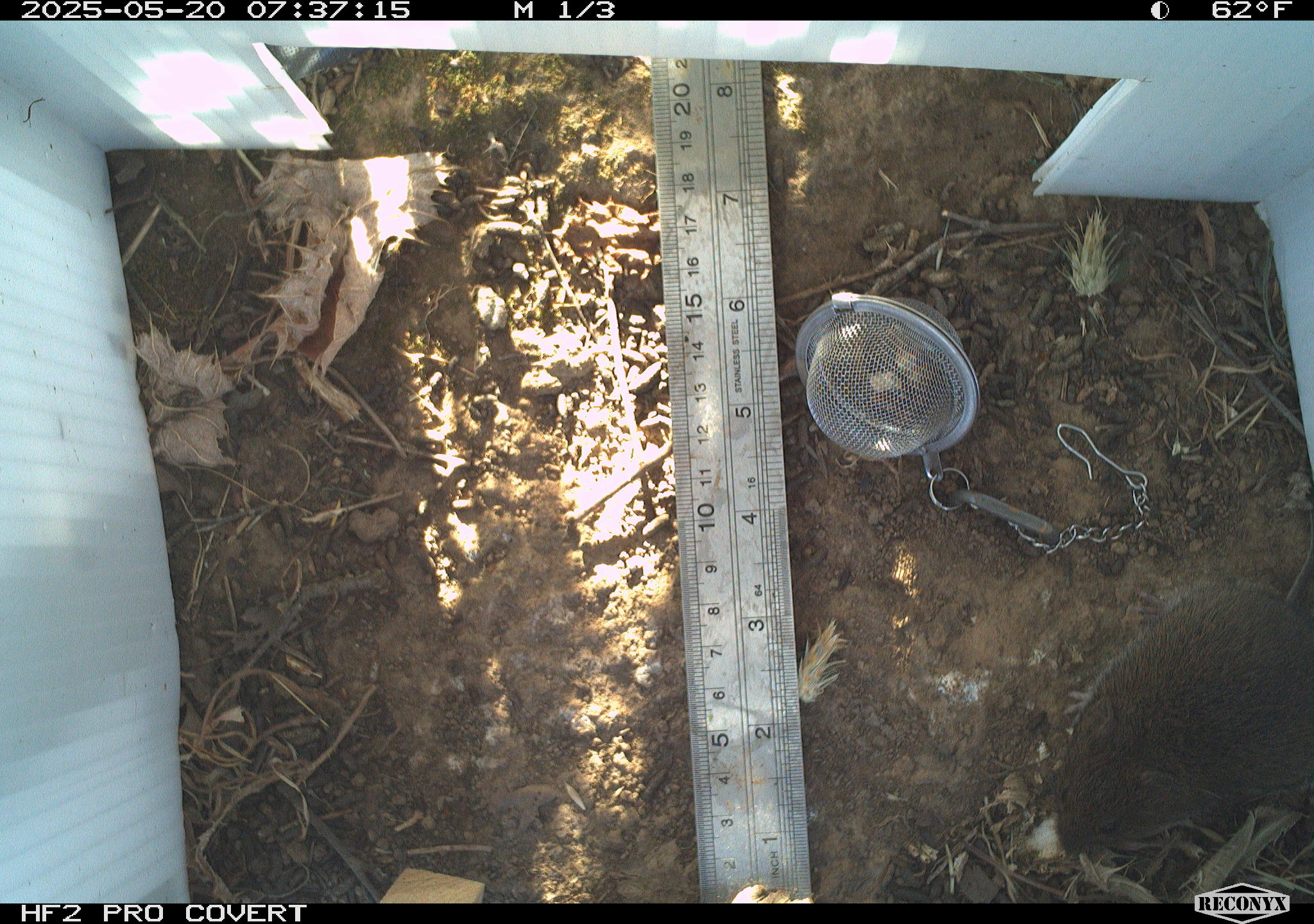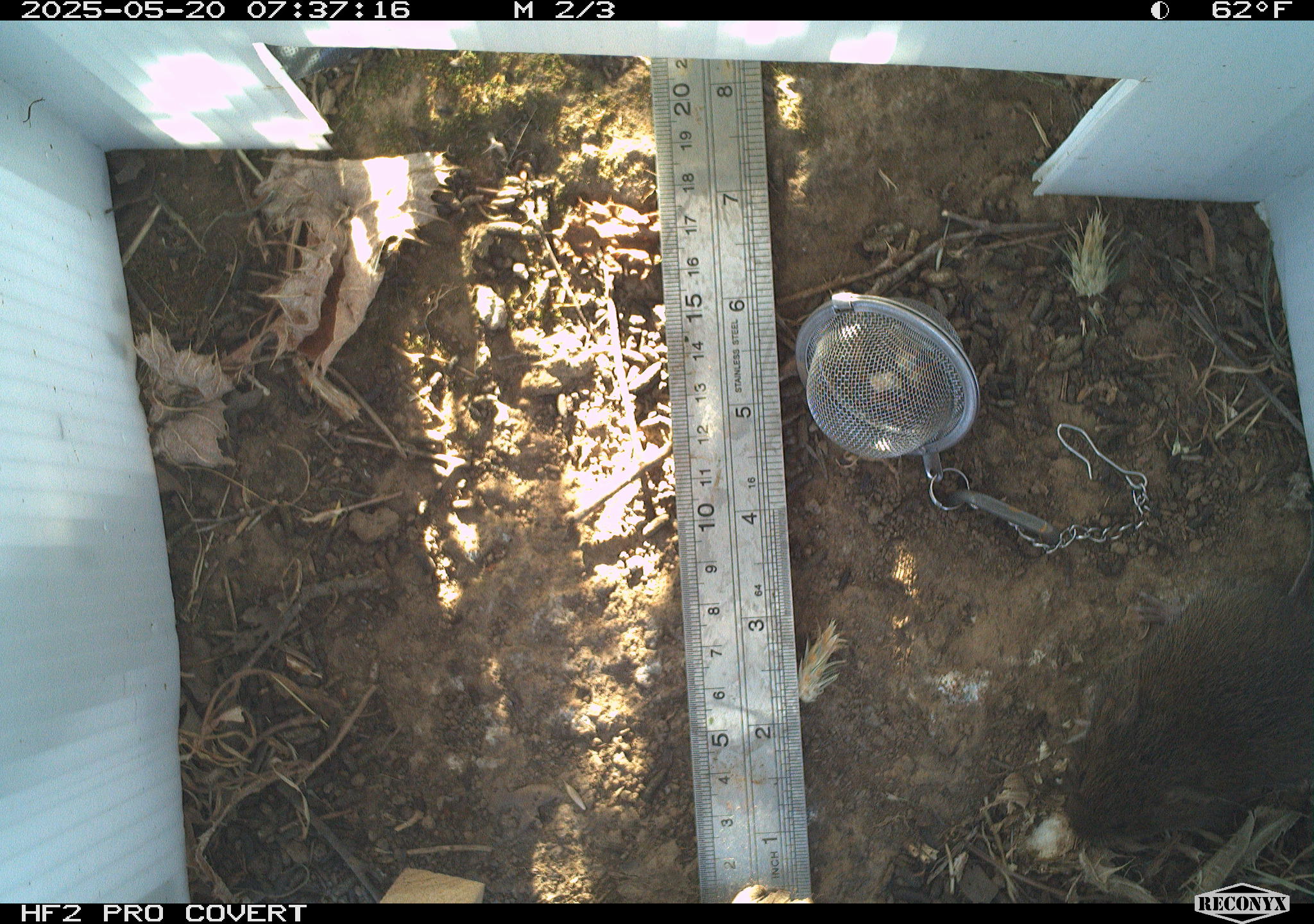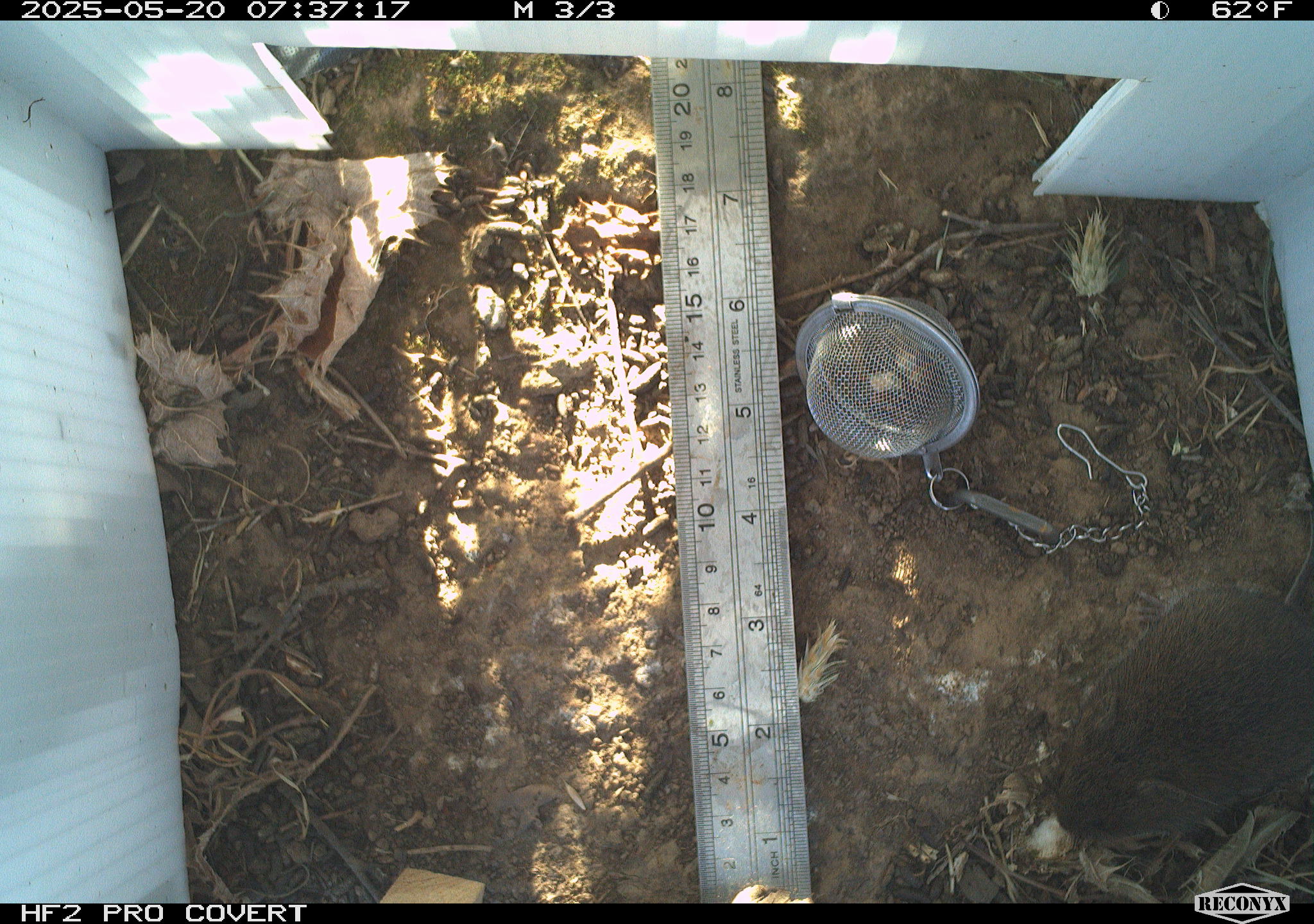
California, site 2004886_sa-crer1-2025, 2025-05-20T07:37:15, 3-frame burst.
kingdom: Animalia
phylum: Chordata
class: Mammalia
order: Rodentia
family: Cricetidae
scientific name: Arvicolinae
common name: voles, lemmings, and muskrats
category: arvicolinae subfamily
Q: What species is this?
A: Arvicolinae subfamily (voles, lemmings, and muskrats) (Arvicolinae).